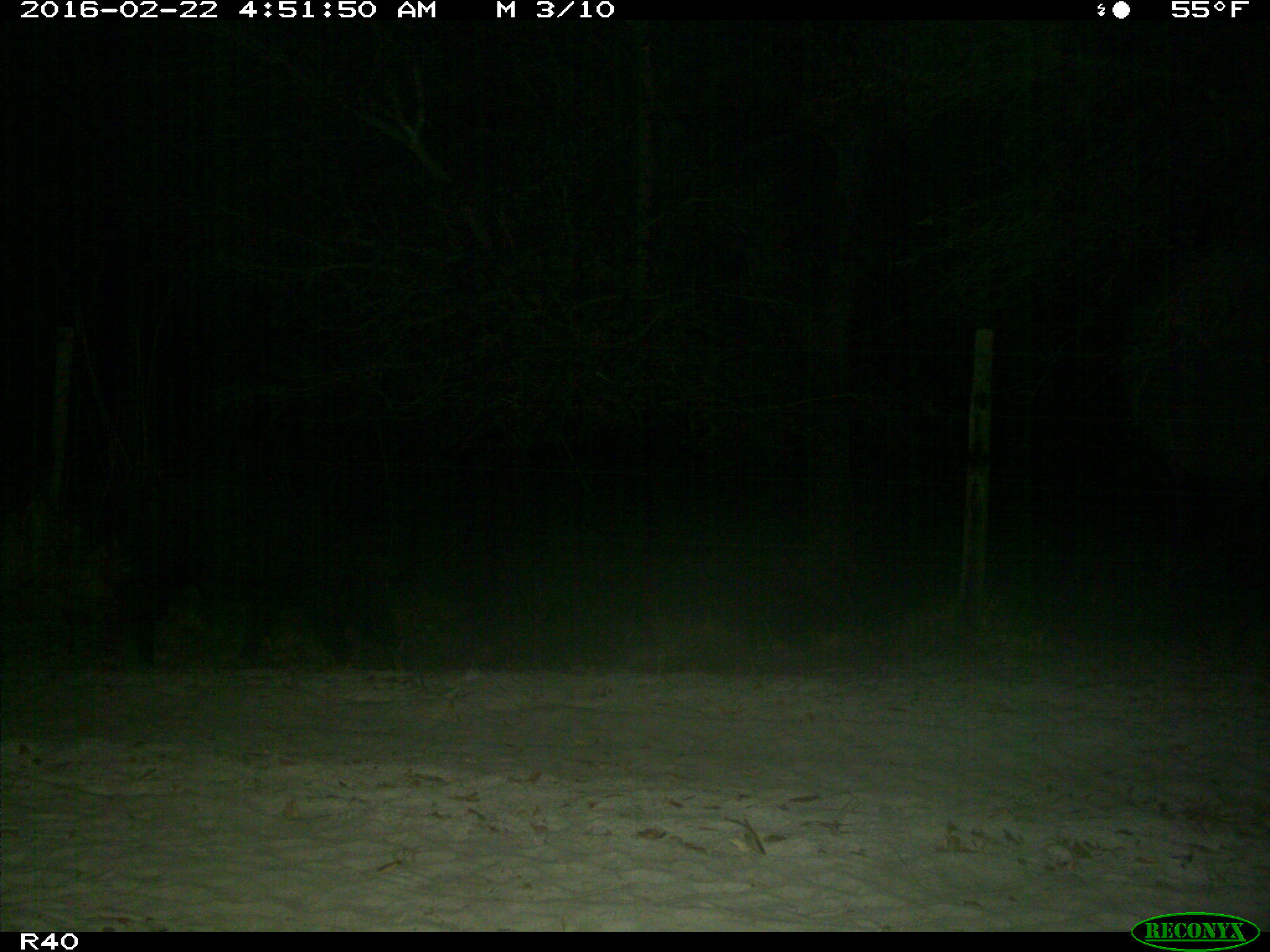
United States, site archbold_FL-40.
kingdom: Animalia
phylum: Chordata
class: Mammalia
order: Artiodactyla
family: Suidae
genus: Sus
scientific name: Sus scrofa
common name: wild boar